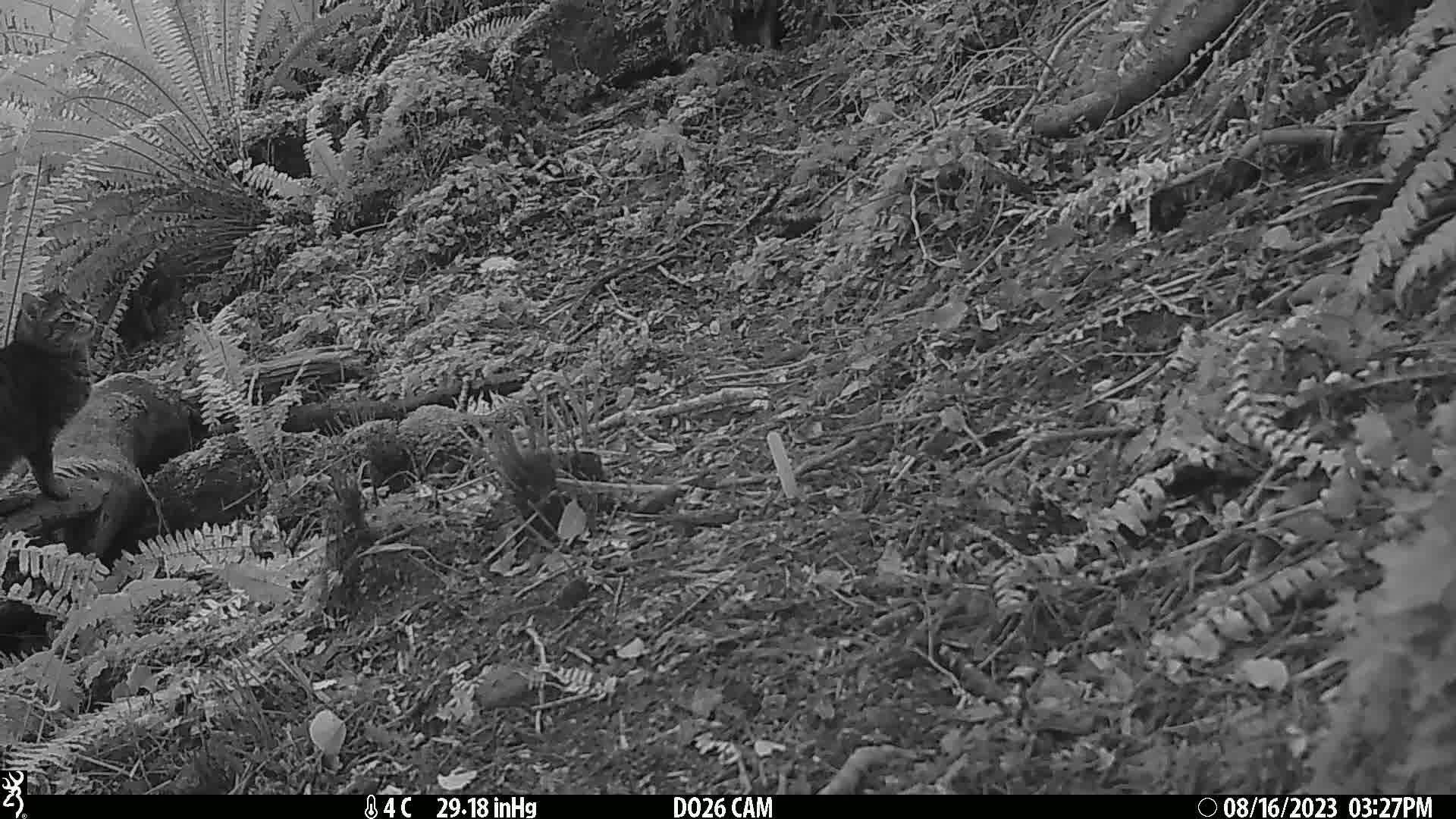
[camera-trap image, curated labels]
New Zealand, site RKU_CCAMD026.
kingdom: Animalia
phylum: Chordata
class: Mammalia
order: Carnivora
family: Felidae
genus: Felis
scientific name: Felis catus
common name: domestic cat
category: cat